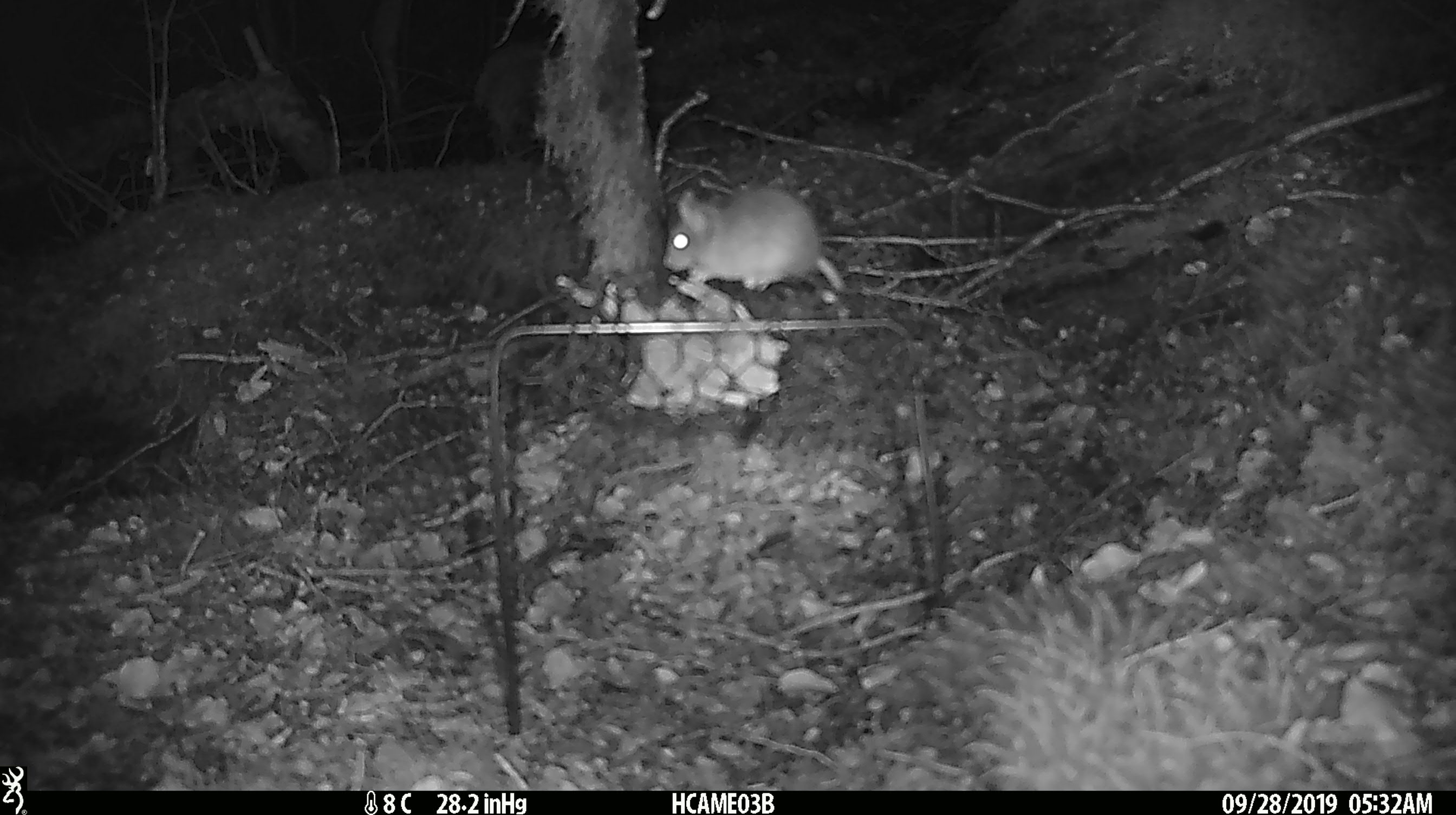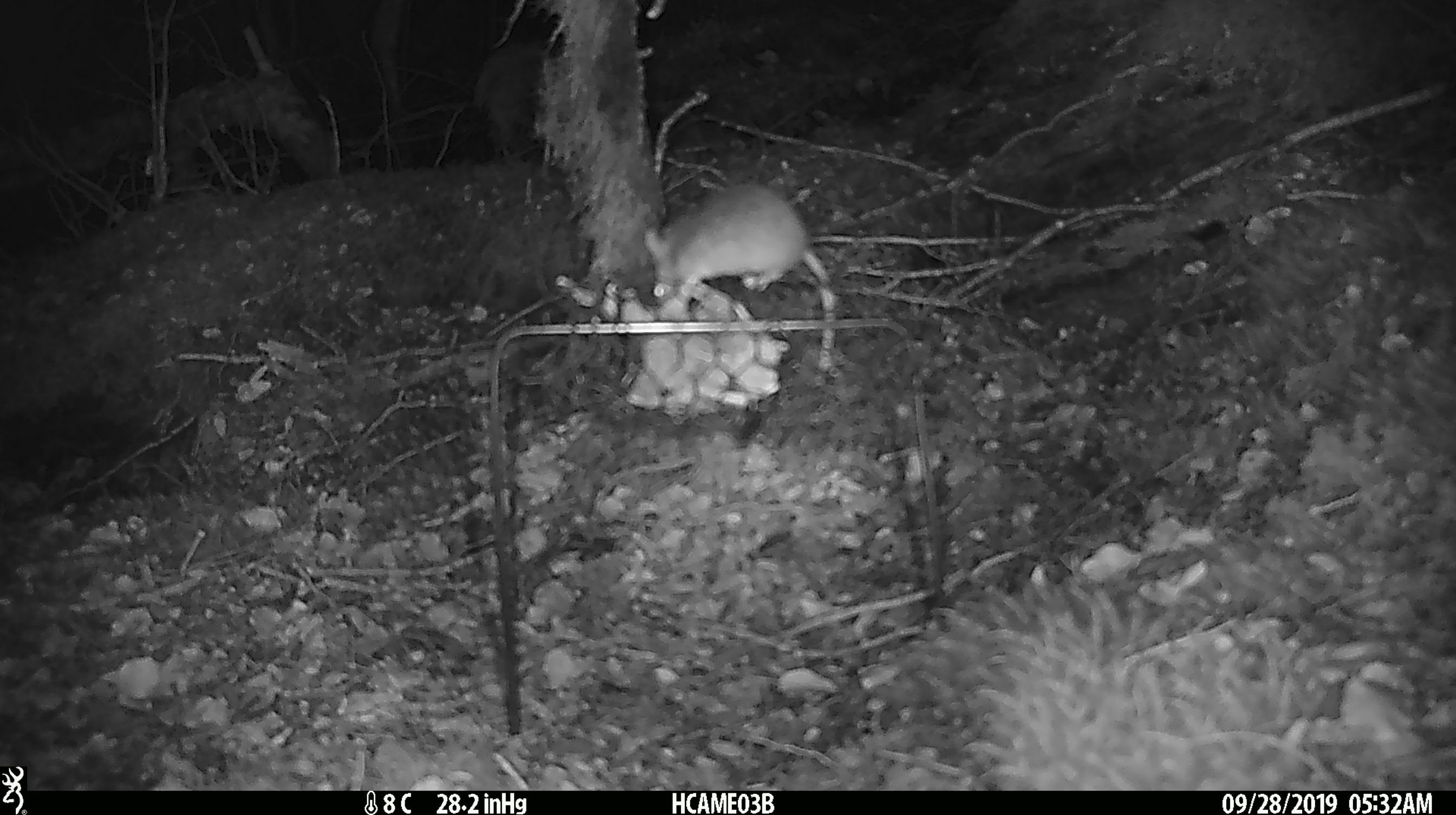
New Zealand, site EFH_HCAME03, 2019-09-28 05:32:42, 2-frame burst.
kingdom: Animalia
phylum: Chordata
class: Mammalia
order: Rodentia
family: Muridae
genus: Mus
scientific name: Mus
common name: mouse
Mouse (Mus).